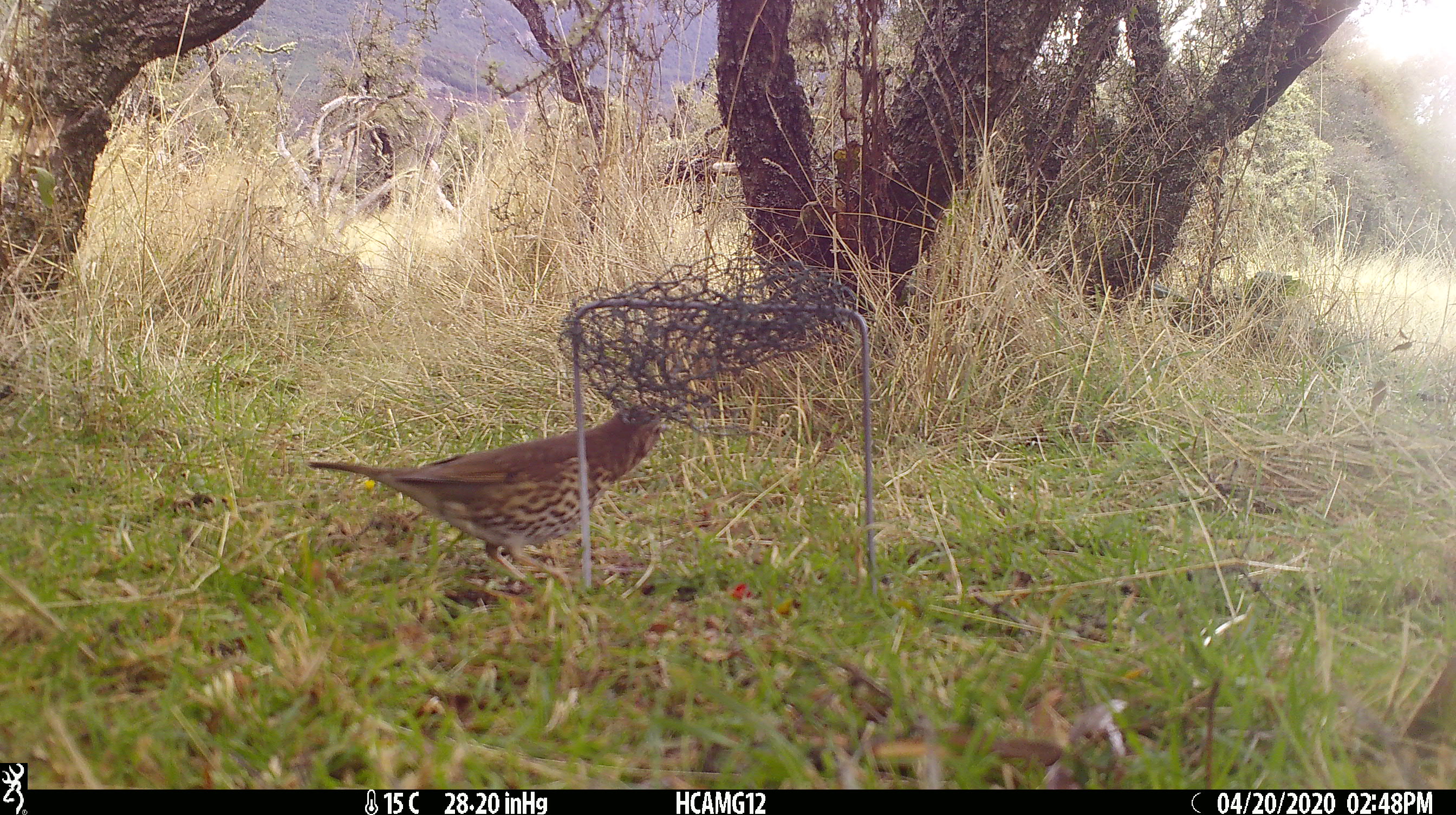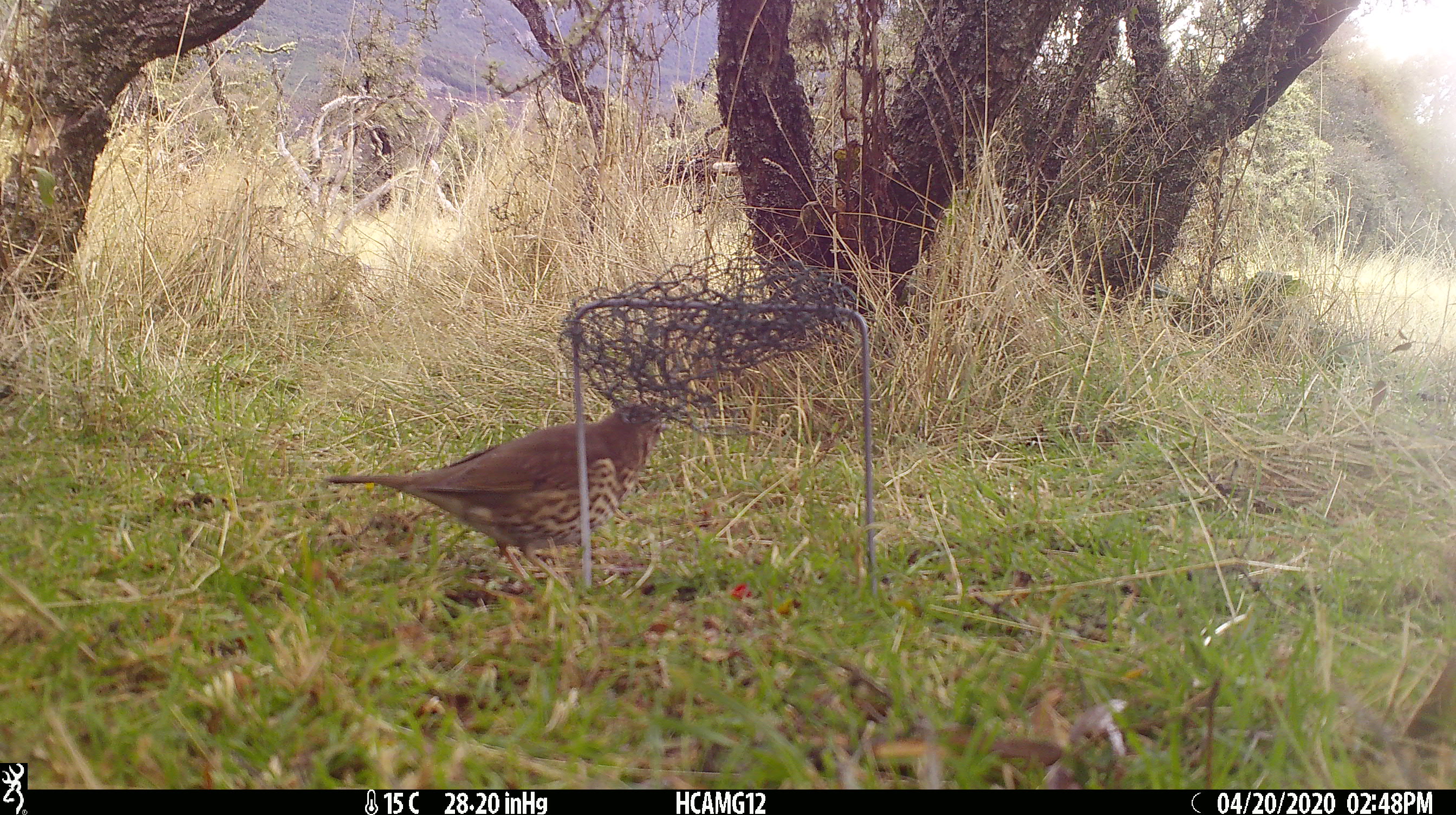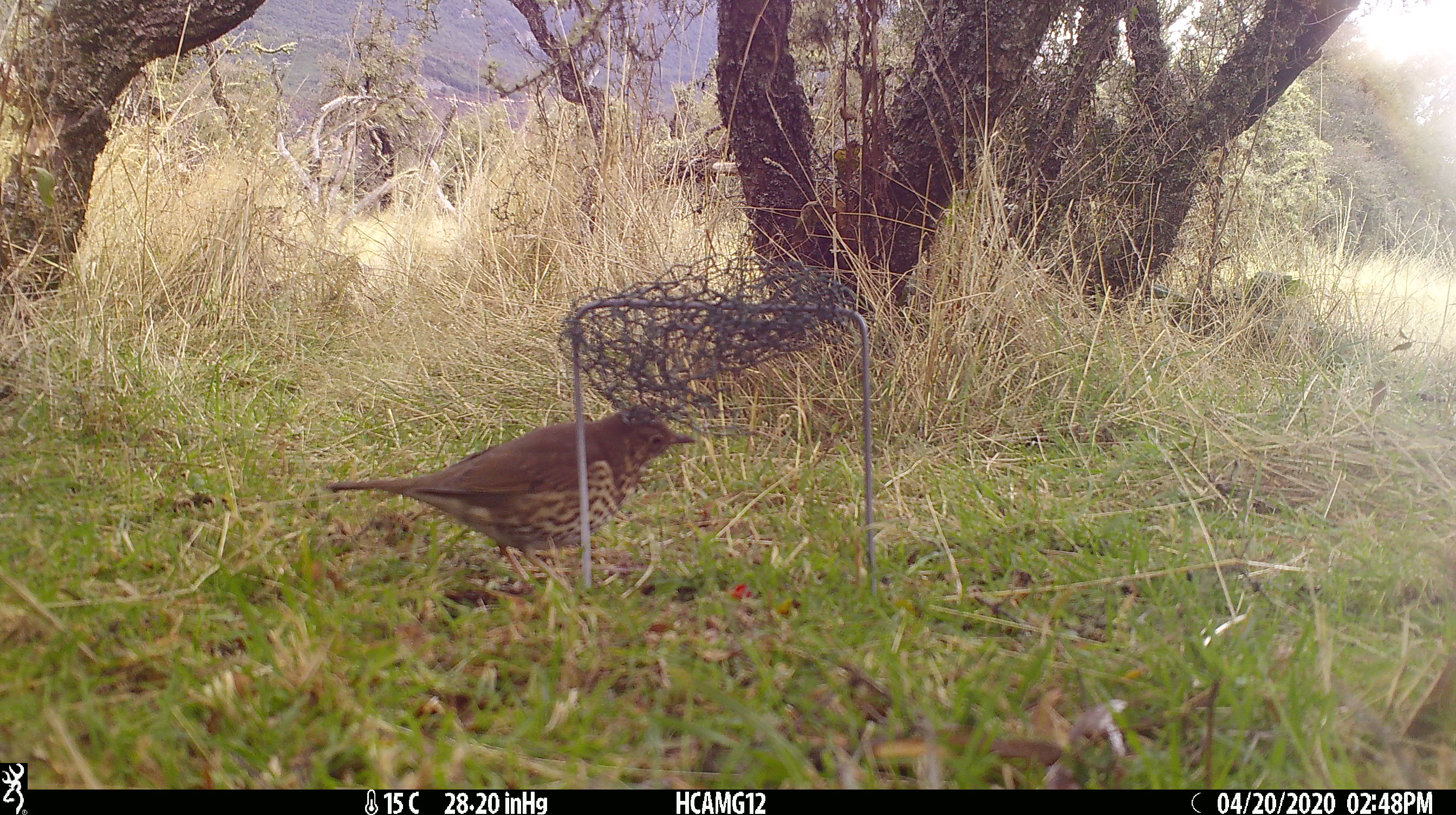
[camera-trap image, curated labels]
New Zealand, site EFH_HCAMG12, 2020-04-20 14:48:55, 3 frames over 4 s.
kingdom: Animalia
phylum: Chordata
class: Aves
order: Passeriformes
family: Turdidae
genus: Turdus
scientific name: Turdus philomelos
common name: song thrush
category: thrush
Thrush (song thrush) (Turdus philomelos).